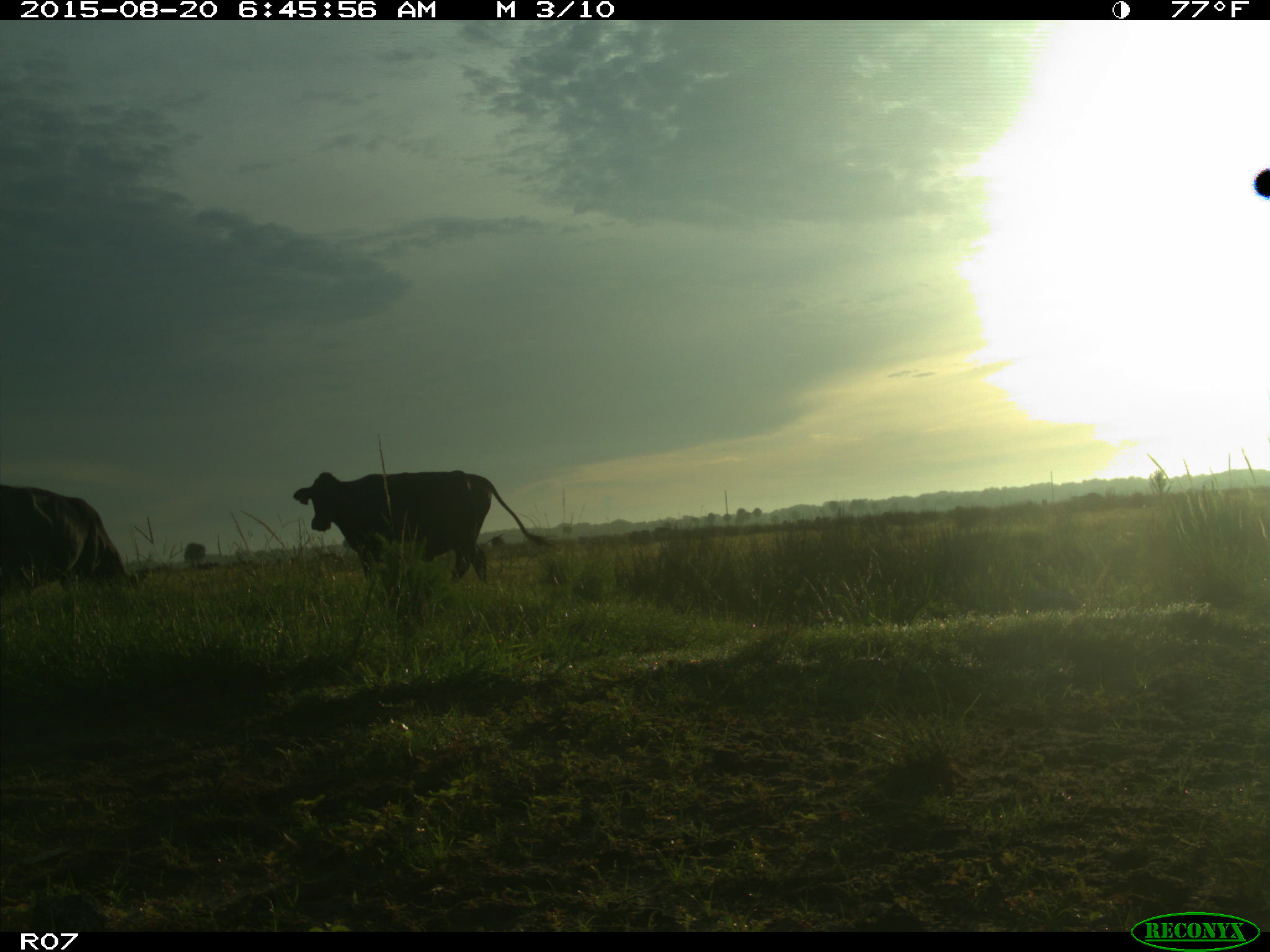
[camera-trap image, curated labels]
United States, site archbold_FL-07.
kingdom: Animalia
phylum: Chordata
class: Mammalia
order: Artiodactyla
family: Bovidae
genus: Bos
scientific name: Bos taurus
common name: domestic cow